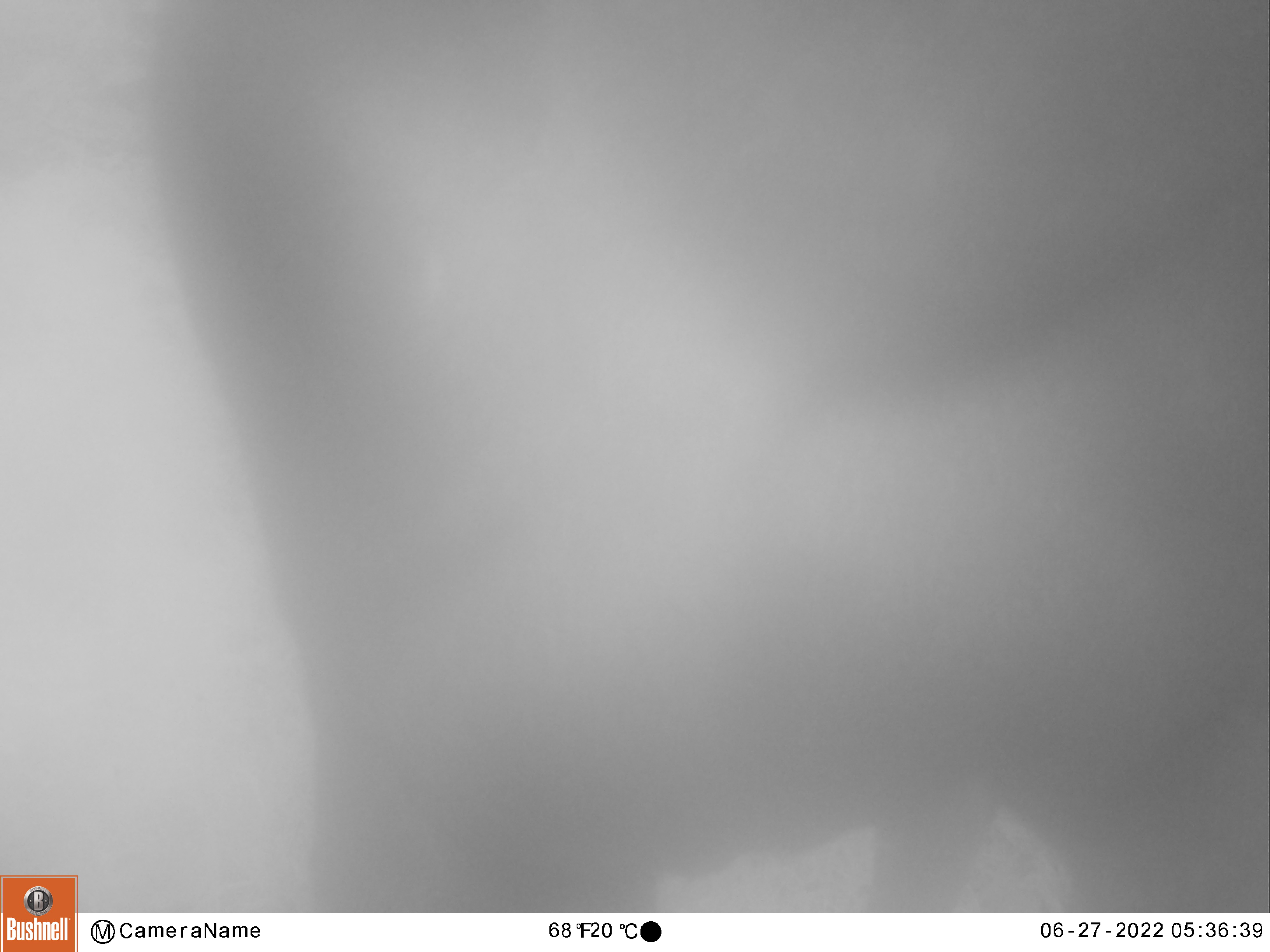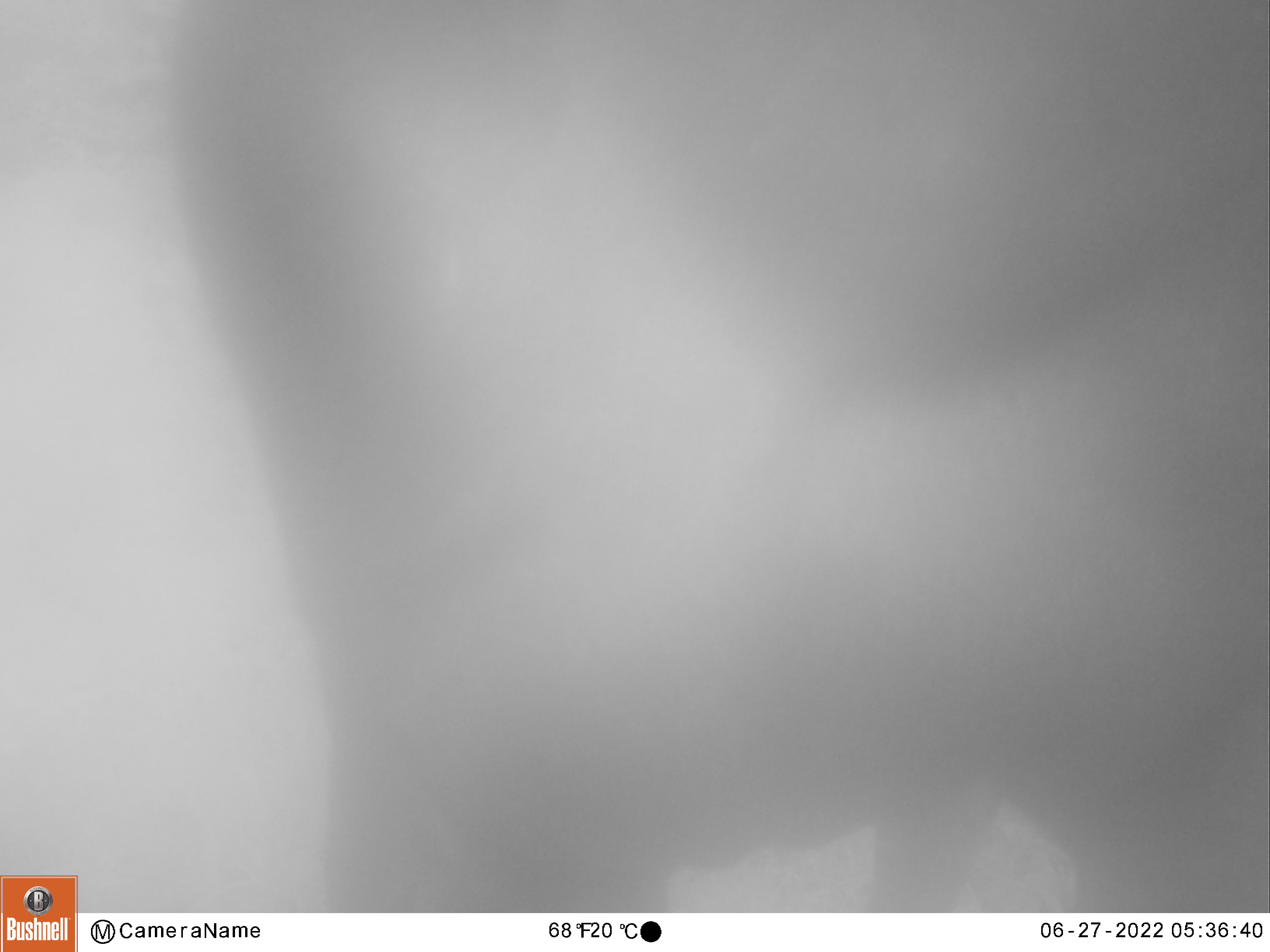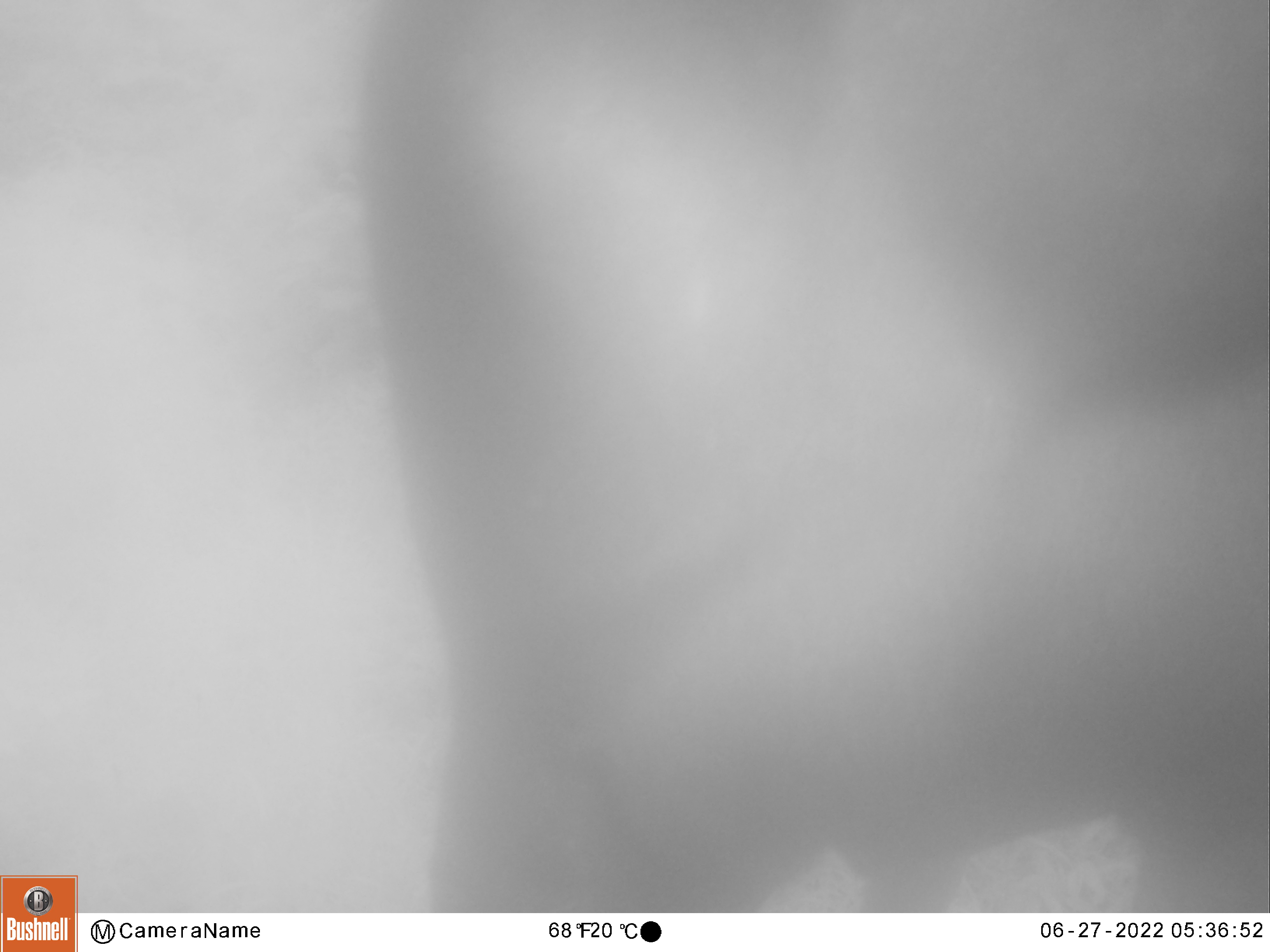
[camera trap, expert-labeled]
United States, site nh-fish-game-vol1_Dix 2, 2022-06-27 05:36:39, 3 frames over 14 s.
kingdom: Animalia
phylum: Chordata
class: Mammalia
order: Artiodactyla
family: Cervidae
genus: Alces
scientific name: Alces alces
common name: moose